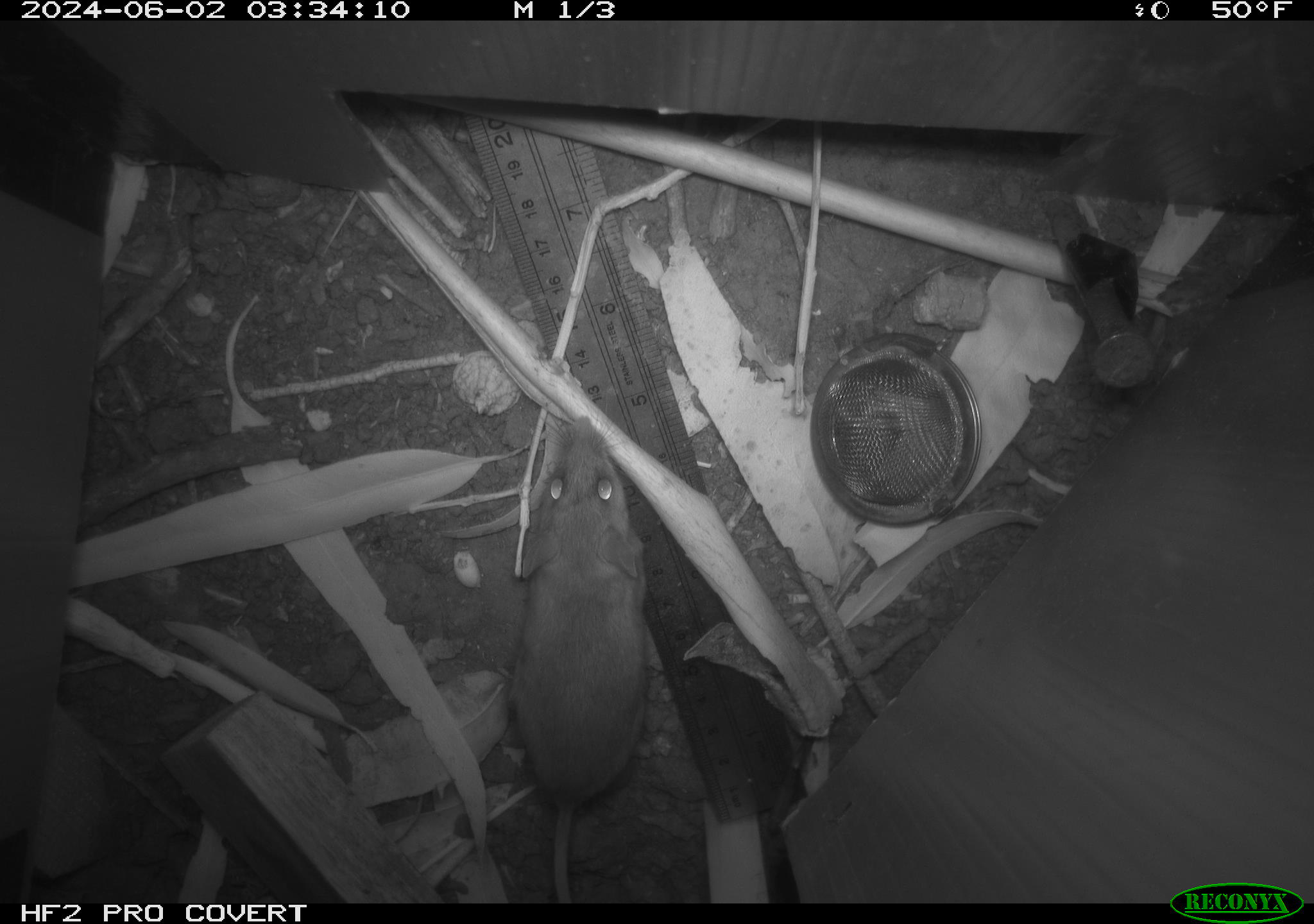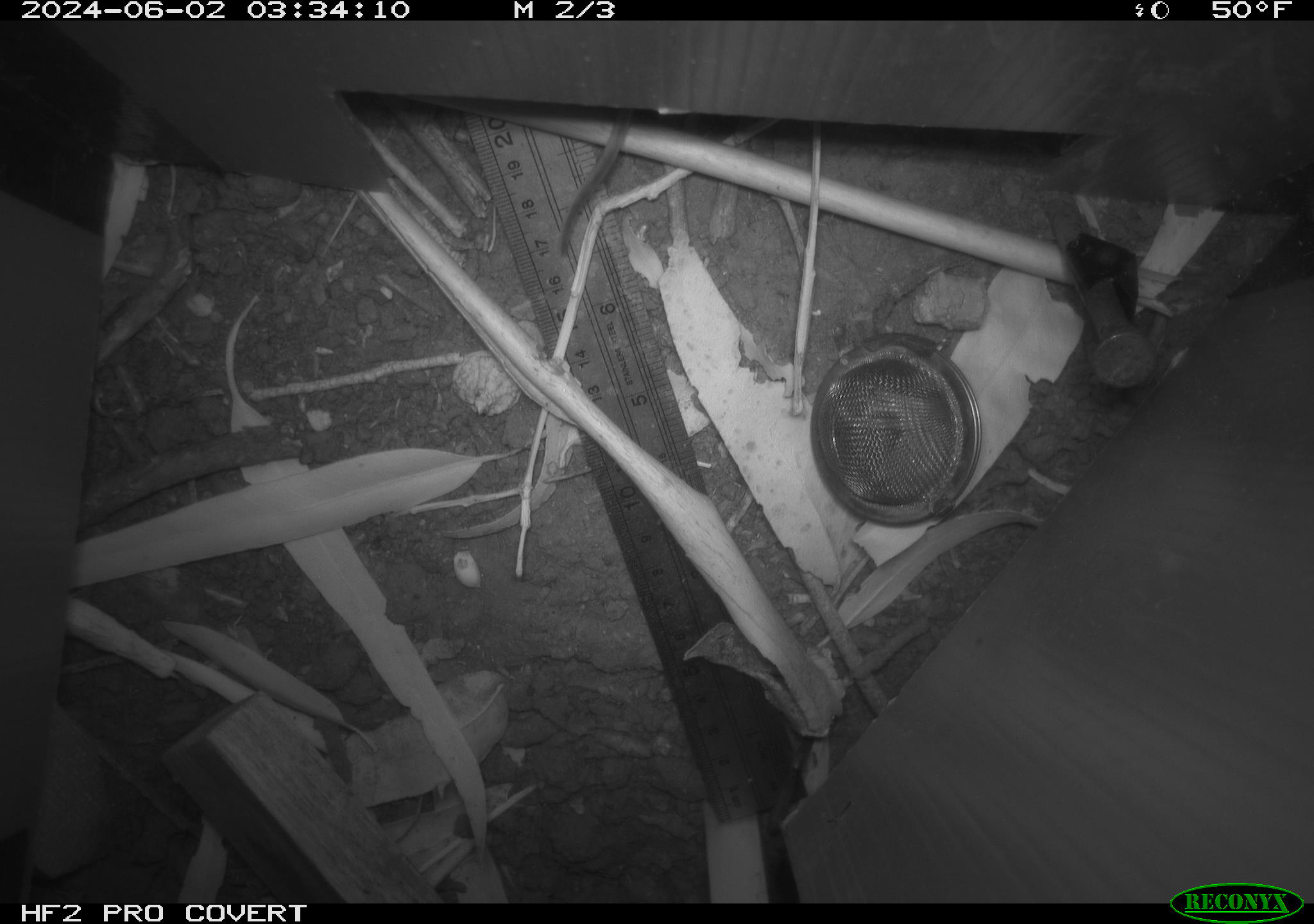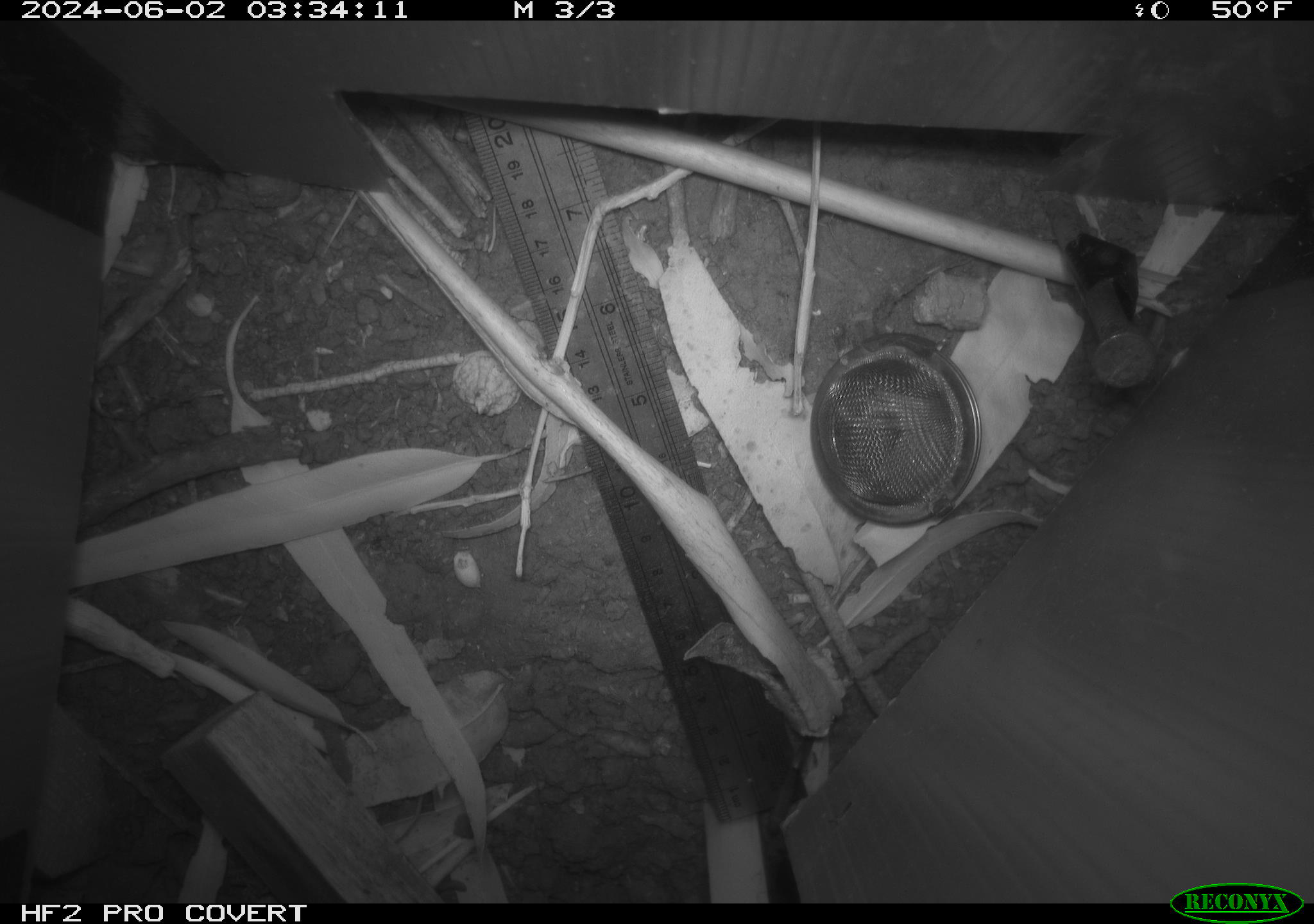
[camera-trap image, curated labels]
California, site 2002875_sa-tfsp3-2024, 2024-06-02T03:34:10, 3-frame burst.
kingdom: Animalia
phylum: Chordata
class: Mammalia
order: Rodentia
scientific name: Rodentia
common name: mouse species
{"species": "mouse species (Rodentia)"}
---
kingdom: Animalia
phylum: Chordata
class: Mammalia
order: Rodentia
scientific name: Rodentia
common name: rodent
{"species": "rodent (Rodentia)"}